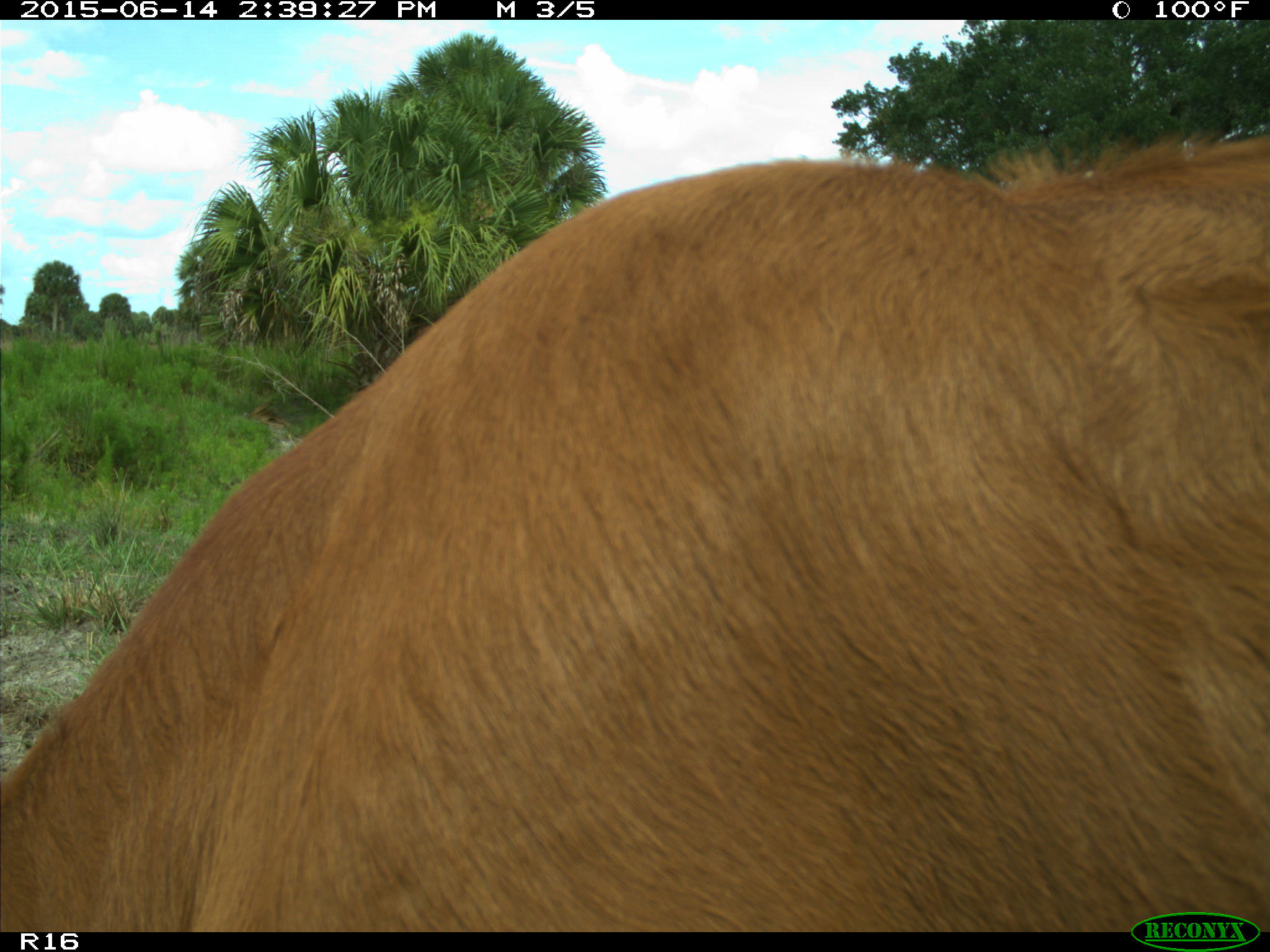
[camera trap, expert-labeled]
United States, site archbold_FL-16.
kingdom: Animalia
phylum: Chordata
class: Mammalia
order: Artiodactyla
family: Bovidae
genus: Bos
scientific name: Bos taurus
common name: domestic cow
Bos taurus (domestic cow).